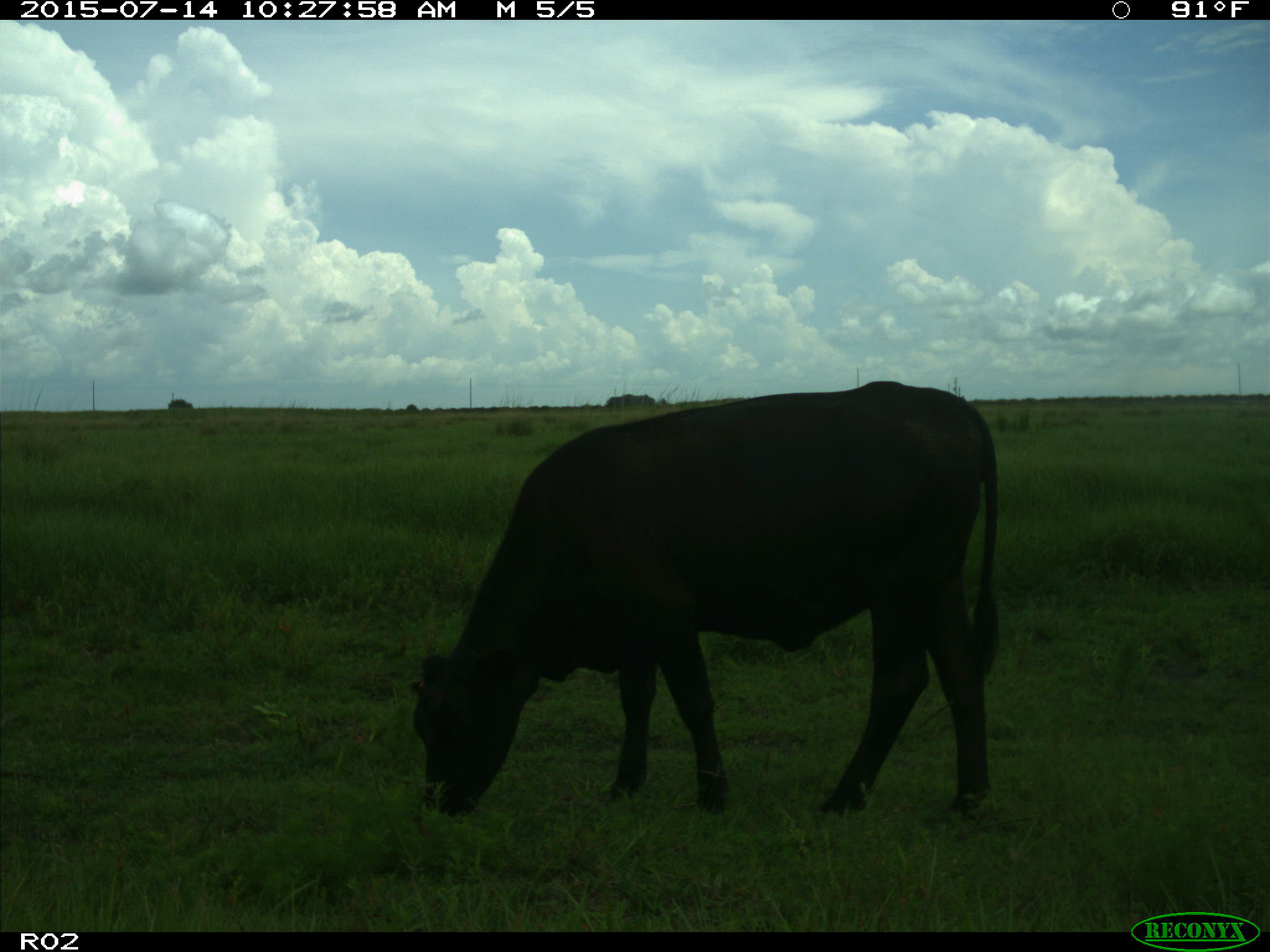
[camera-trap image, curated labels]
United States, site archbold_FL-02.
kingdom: Animalia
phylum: Chordata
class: Mammalia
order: Artiodactyla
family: Bovidae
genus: Bos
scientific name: Bos taurus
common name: domestic cow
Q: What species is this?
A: Bos taurus (domestic cow).